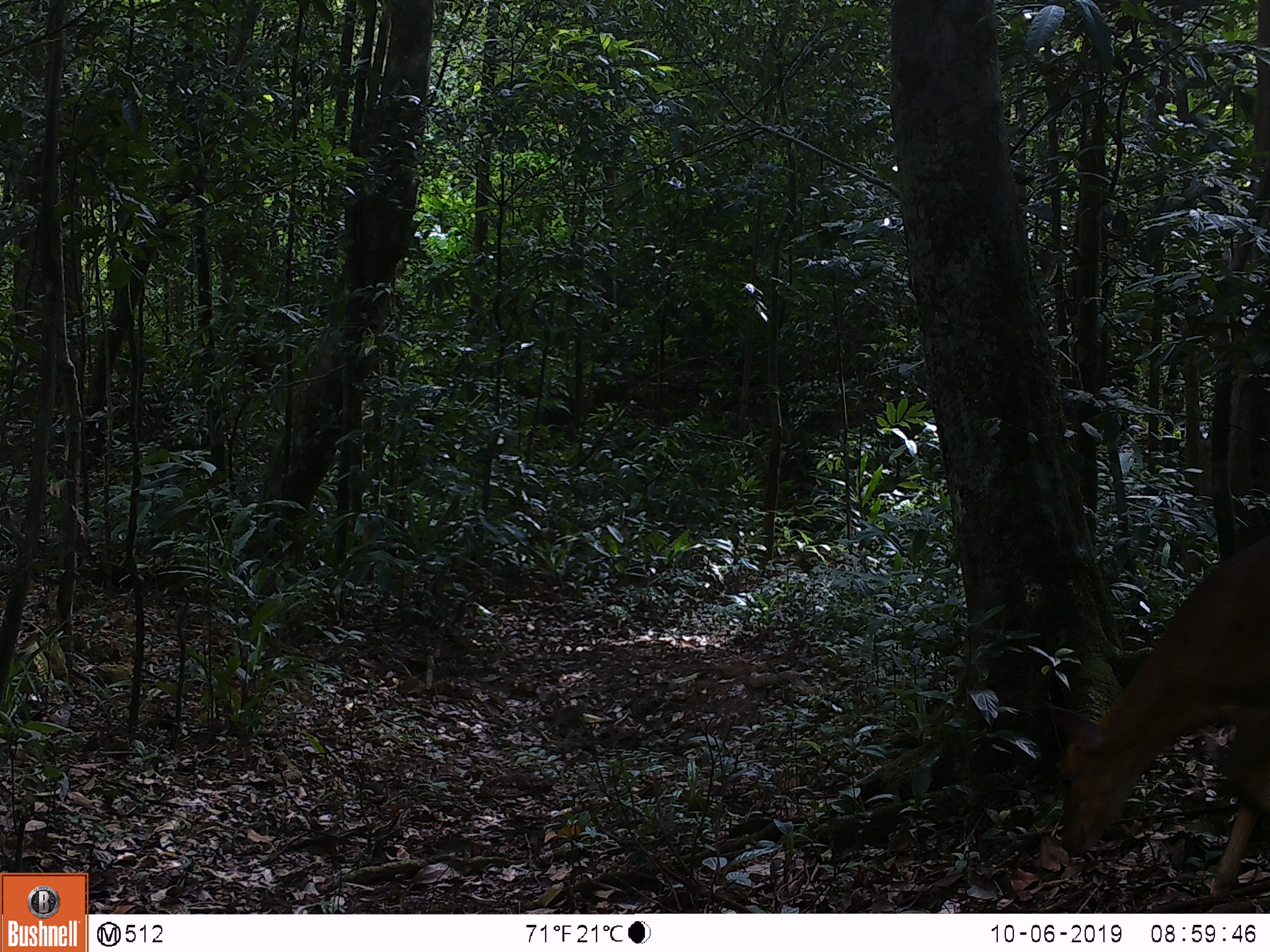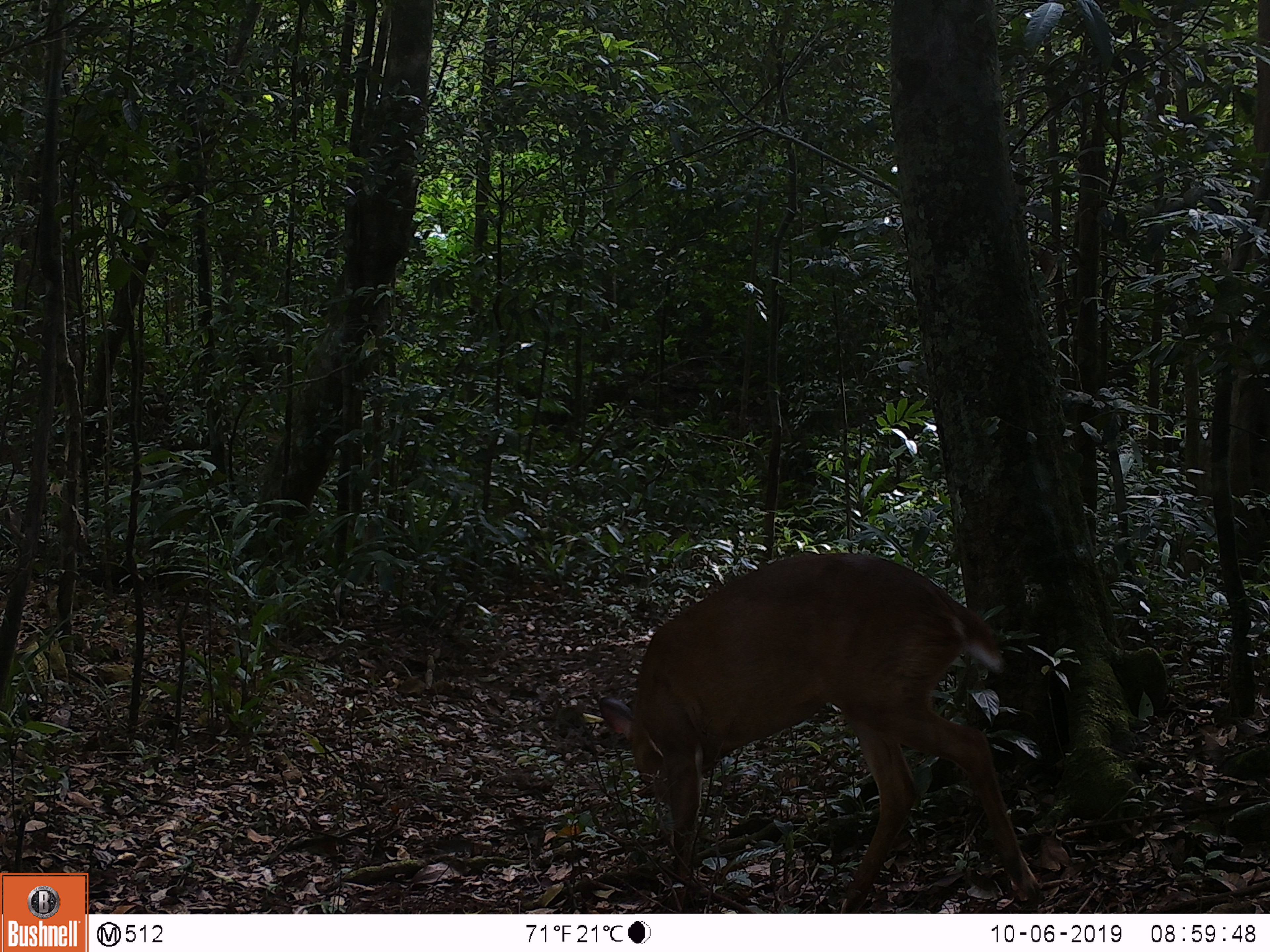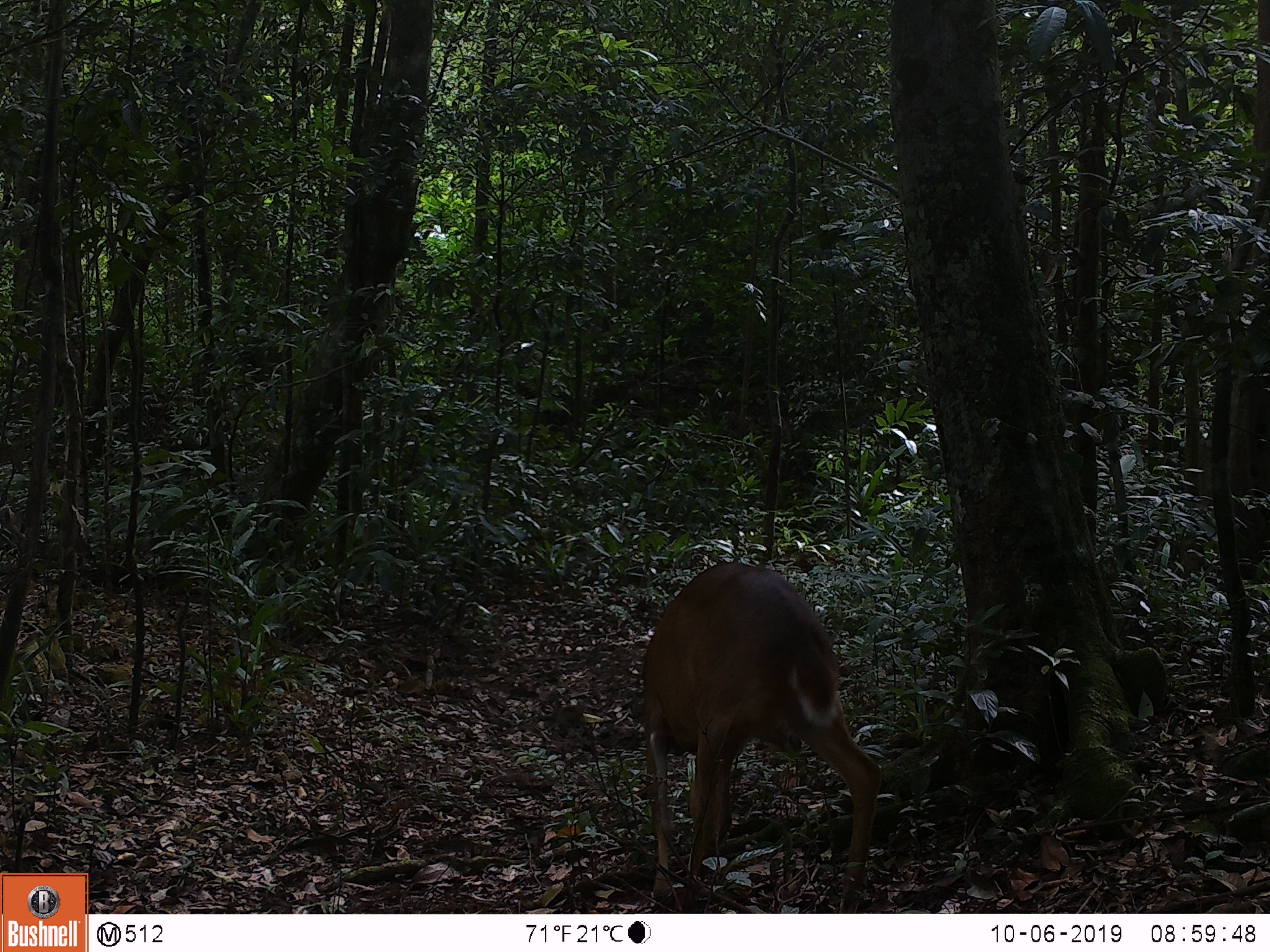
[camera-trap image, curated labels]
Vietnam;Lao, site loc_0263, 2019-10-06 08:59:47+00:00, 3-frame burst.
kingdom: Animalia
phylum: Chordata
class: Mammalia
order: Artiodactyla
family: Cervidae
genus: Muntiacus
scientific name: Muntiacus vuquangensis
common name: large-antlered muntjac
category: large antlered muntjac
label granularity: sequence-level